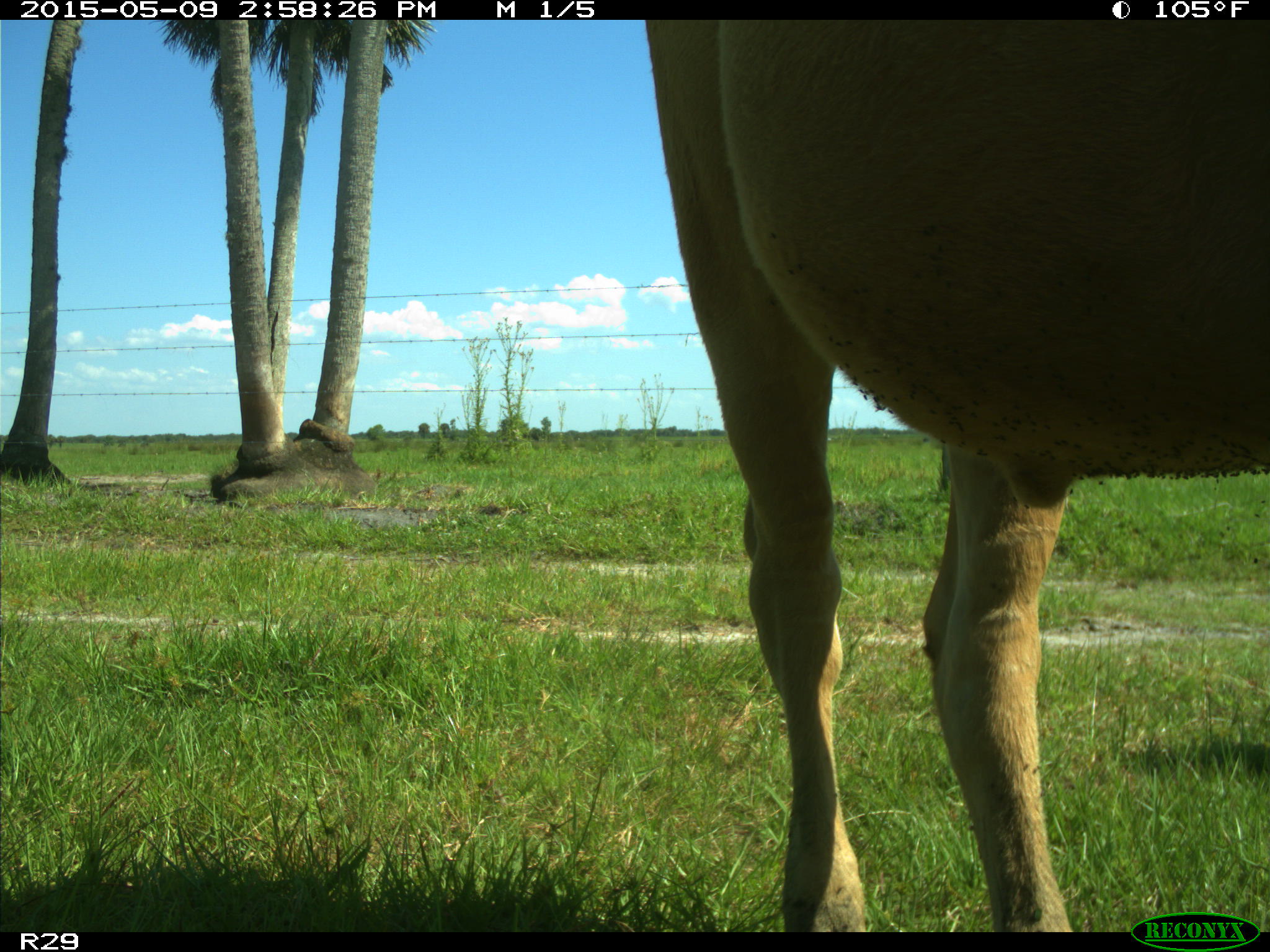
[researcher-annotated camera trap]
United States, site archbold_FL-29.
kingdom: Animalia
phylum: Chordata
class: Mammalia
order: Artiodactyla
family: Bovidae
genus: Bos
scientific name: Bos taurus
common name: domestic cow